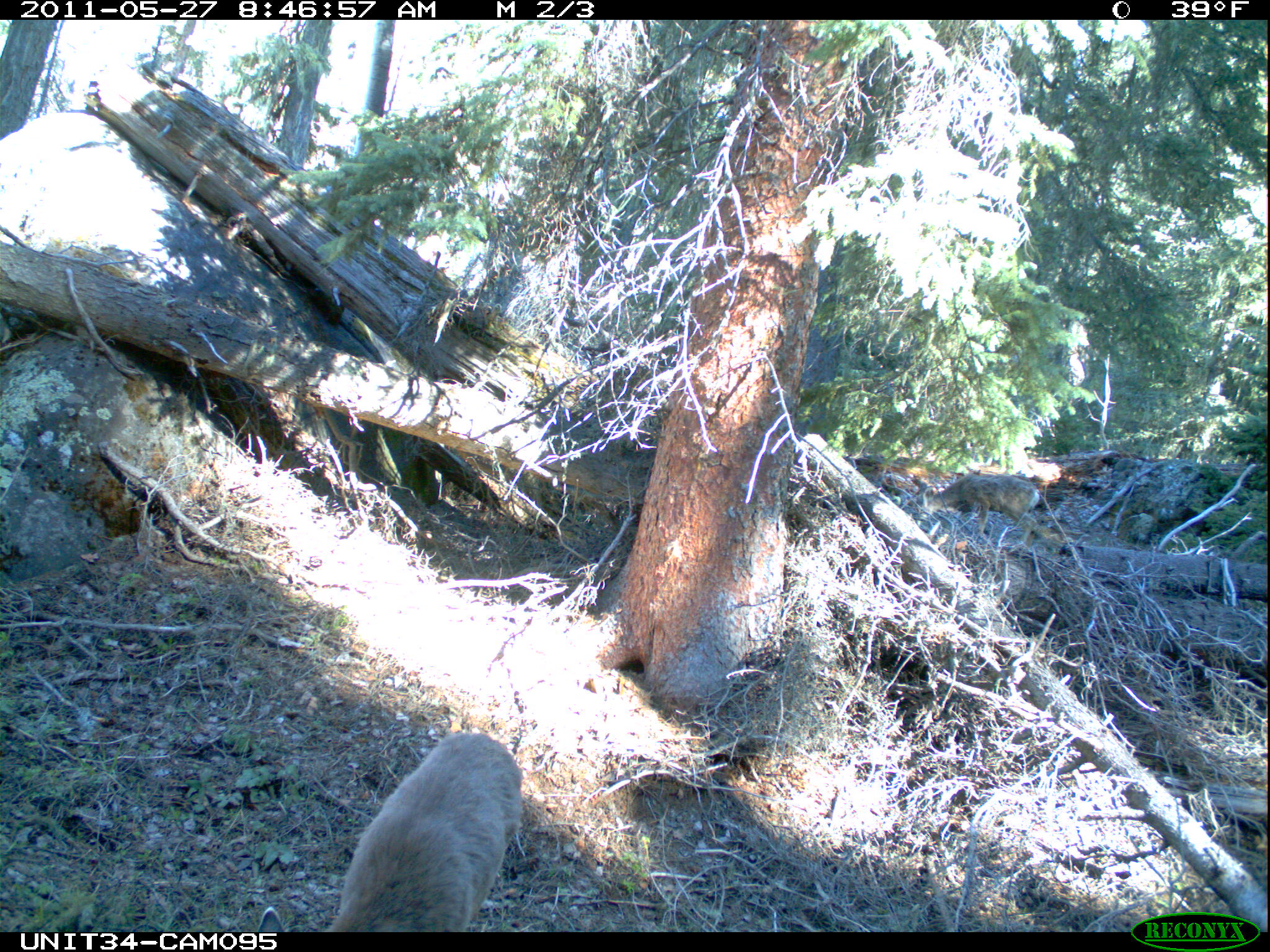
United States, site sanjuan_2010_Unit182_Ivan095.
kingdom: Animalia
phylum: Chordata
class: Mammalia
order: Artiodactyla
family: Cervidae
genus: Odocoileus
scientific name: Odocoileus hemionus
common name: mule deer